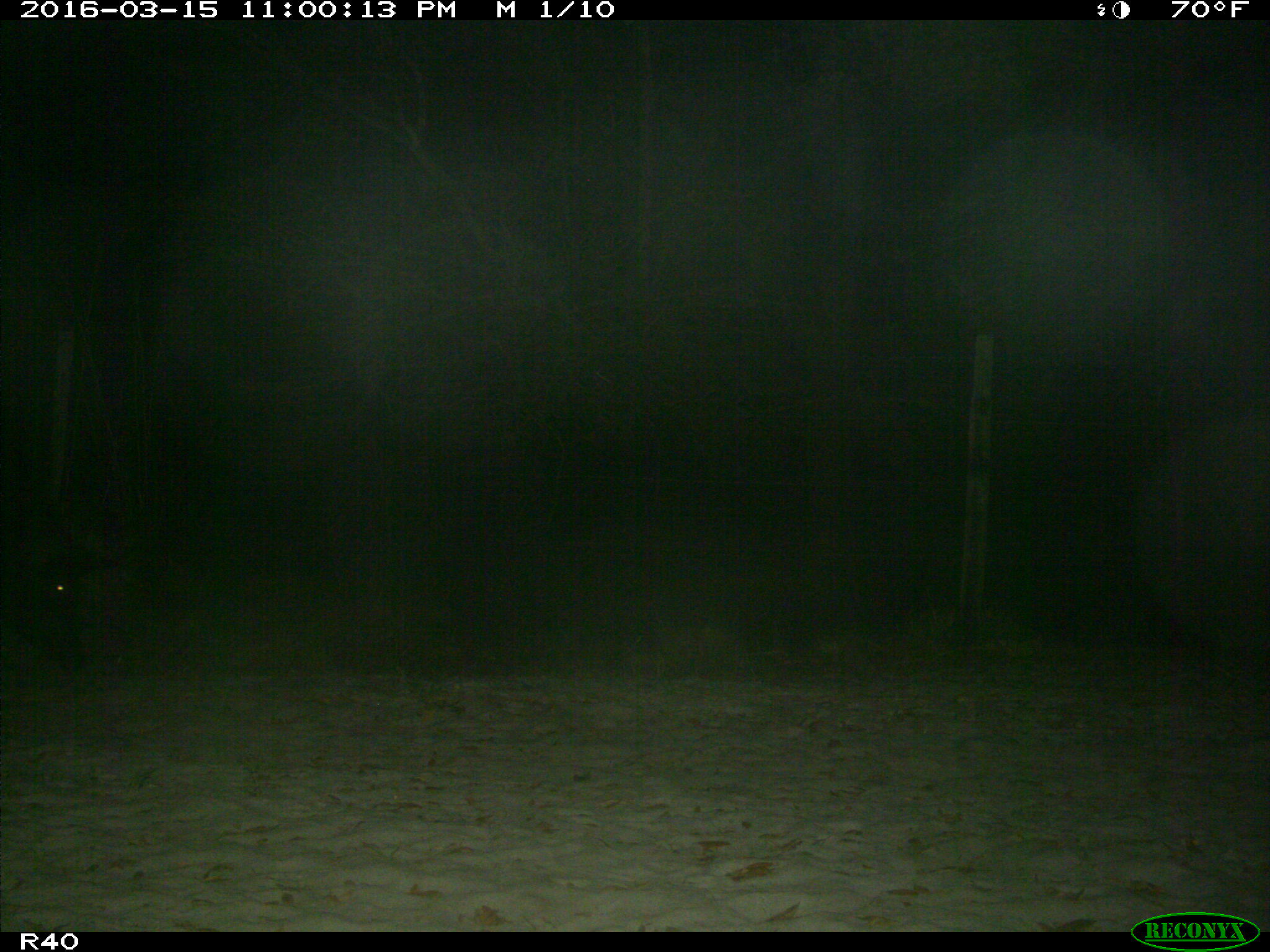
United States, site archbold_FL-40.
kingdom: Animalia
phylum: Chordata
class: Mammalia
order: Artiodactyla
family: Suidae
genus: Sus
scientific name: Sus scrofa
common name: wild boar